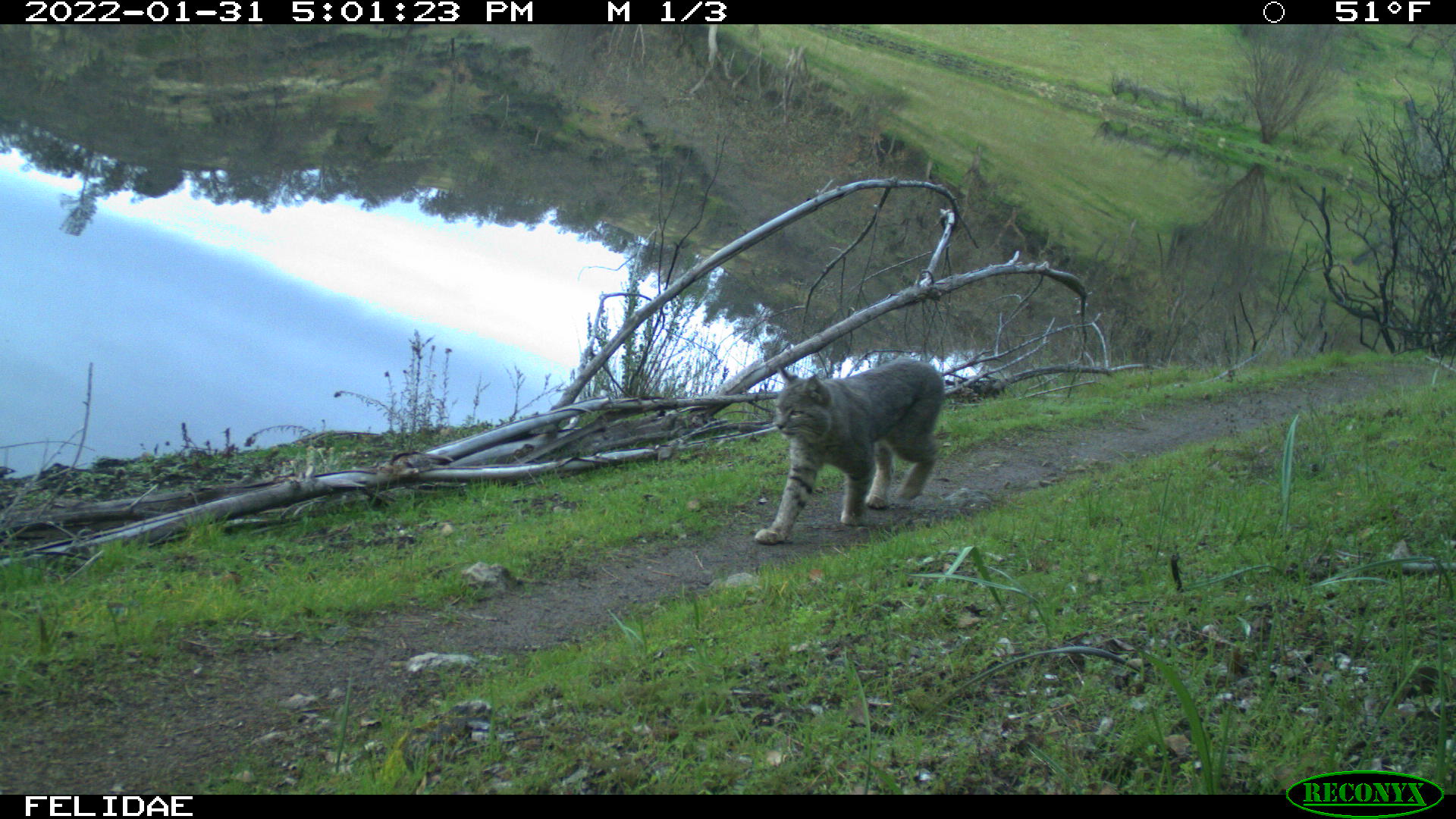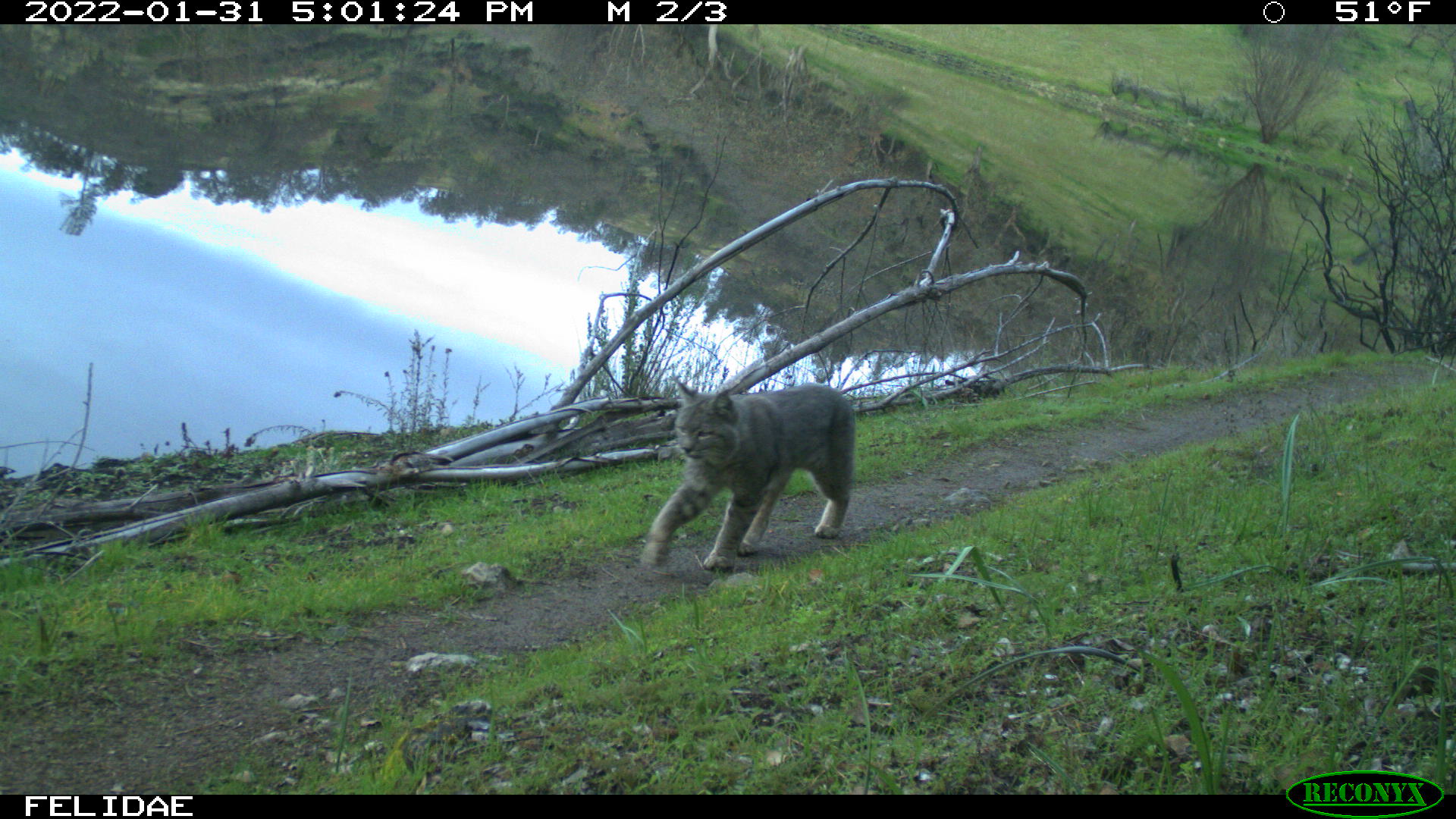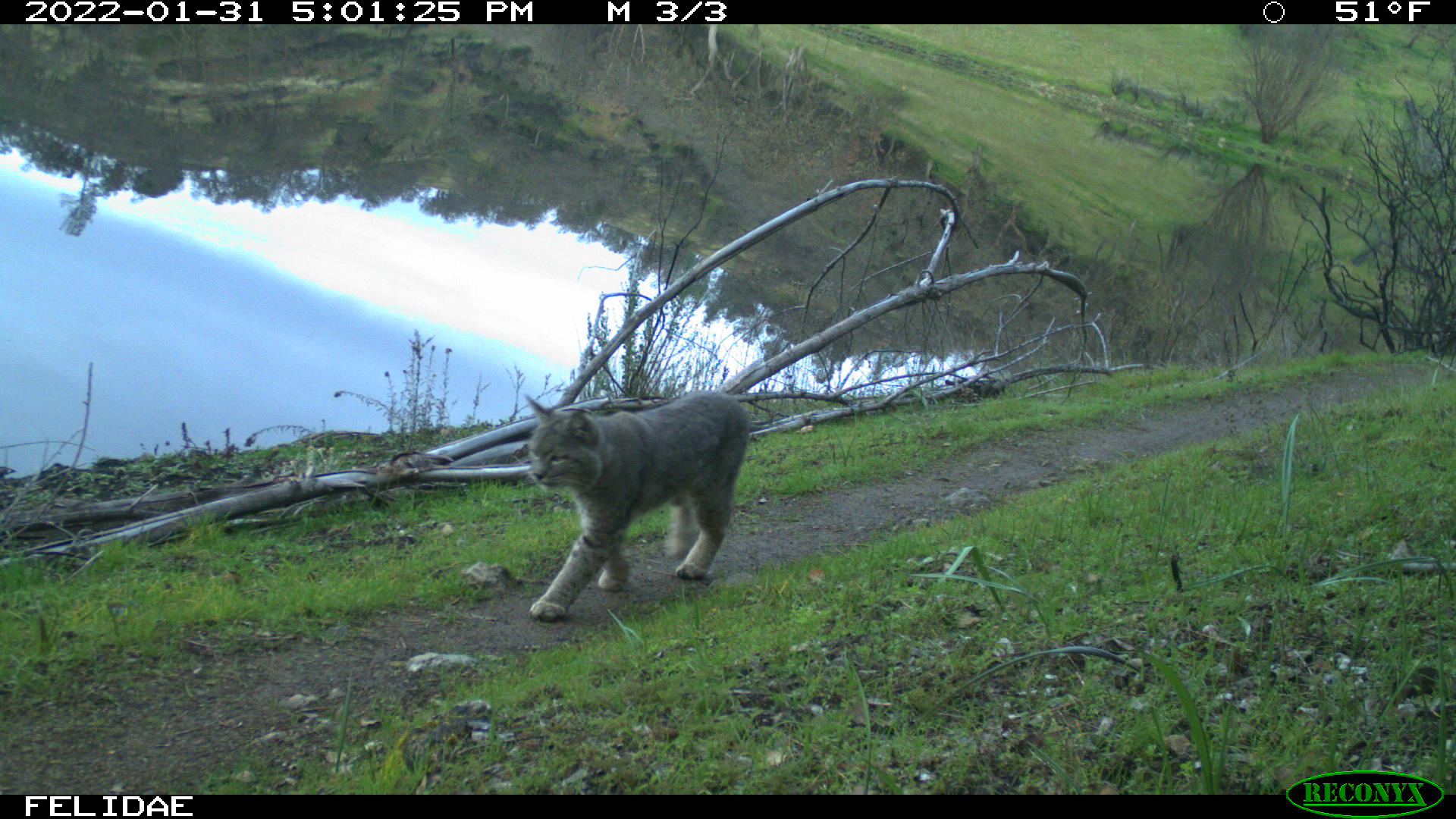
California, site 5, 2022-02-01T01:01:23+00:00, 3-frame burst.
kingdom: Animalia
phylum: Chordata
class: Mammalia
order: Carnivora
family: Felidae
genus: Lynx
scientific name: Lynx rufus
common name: bobcat